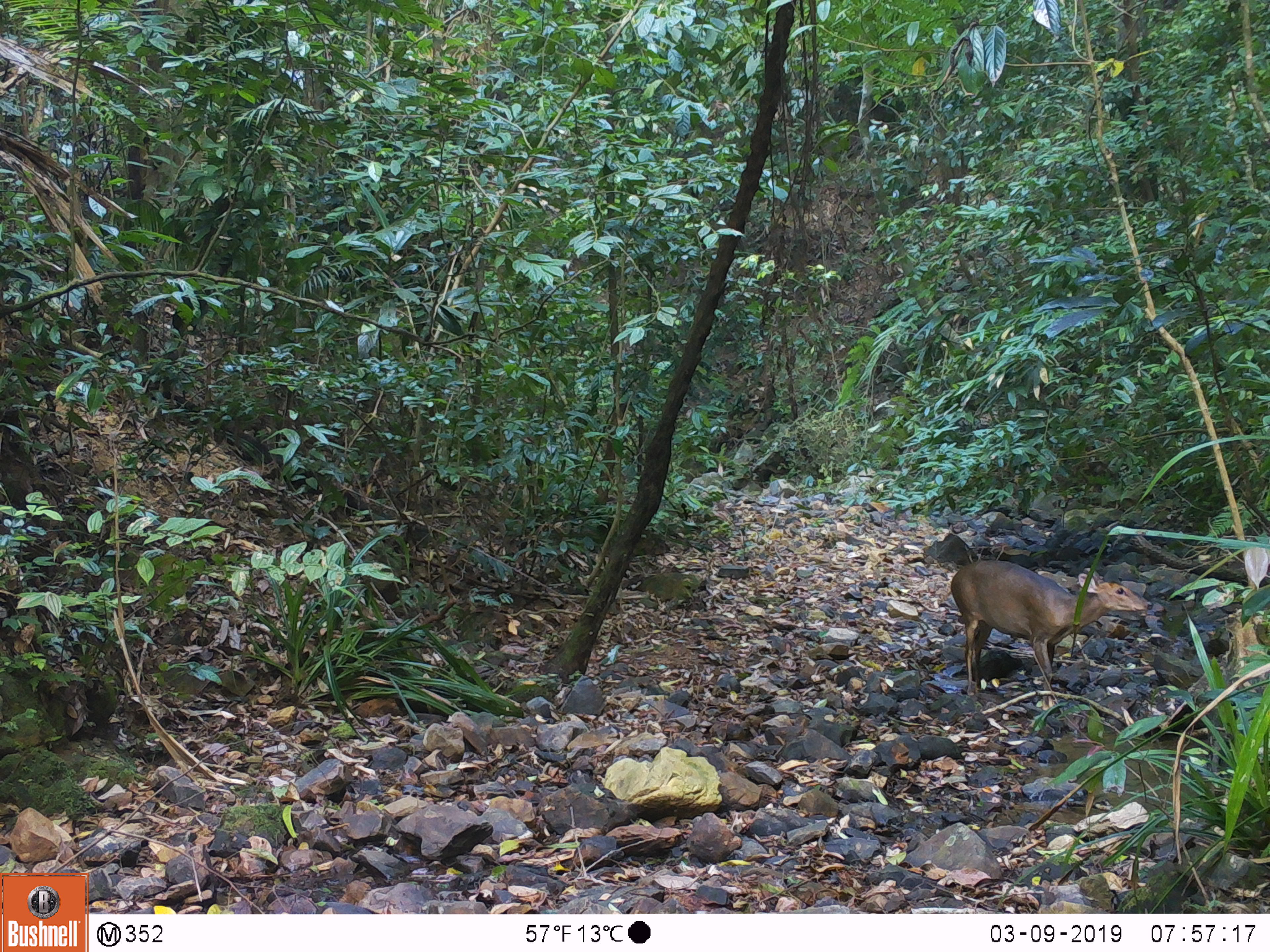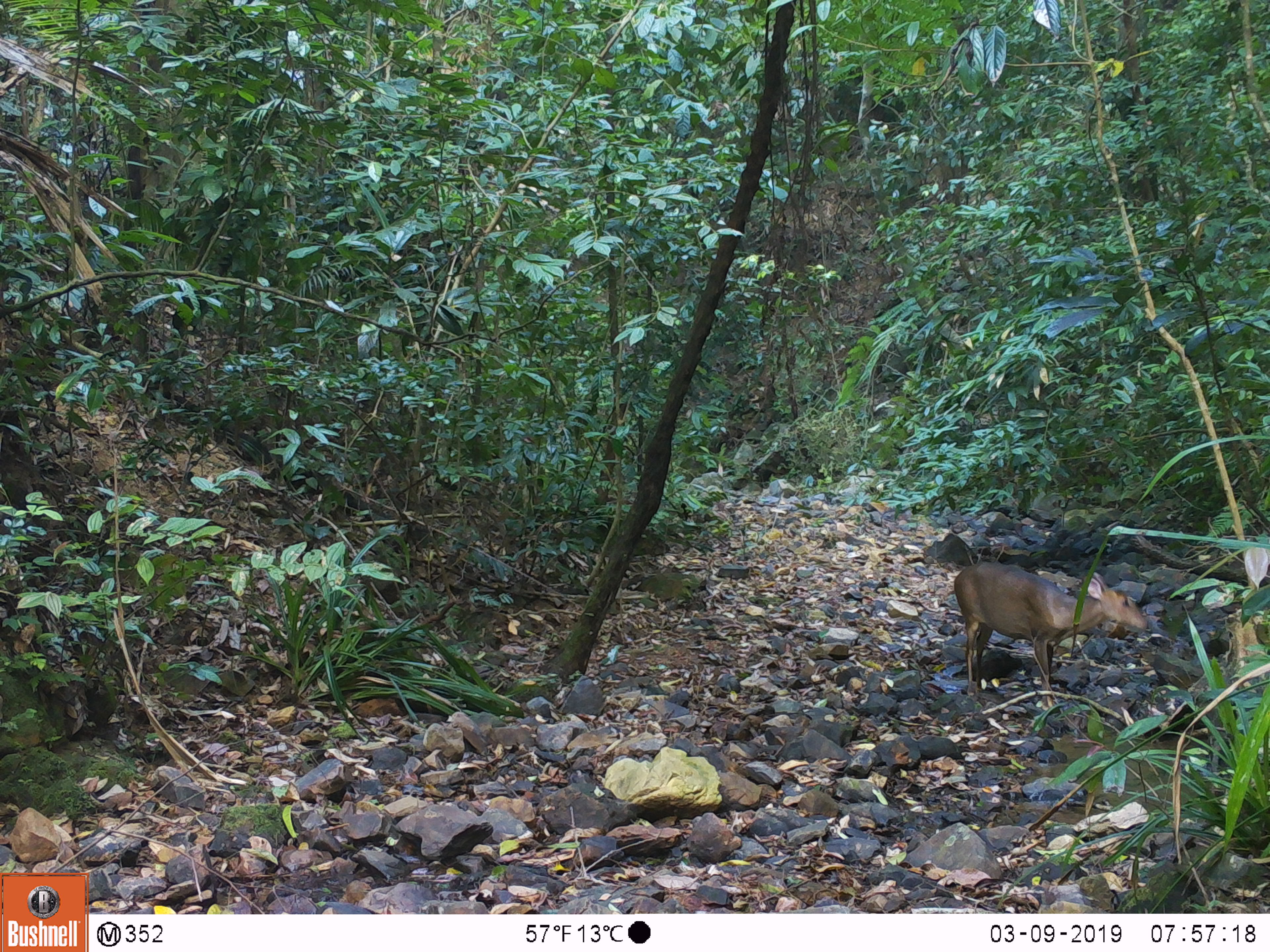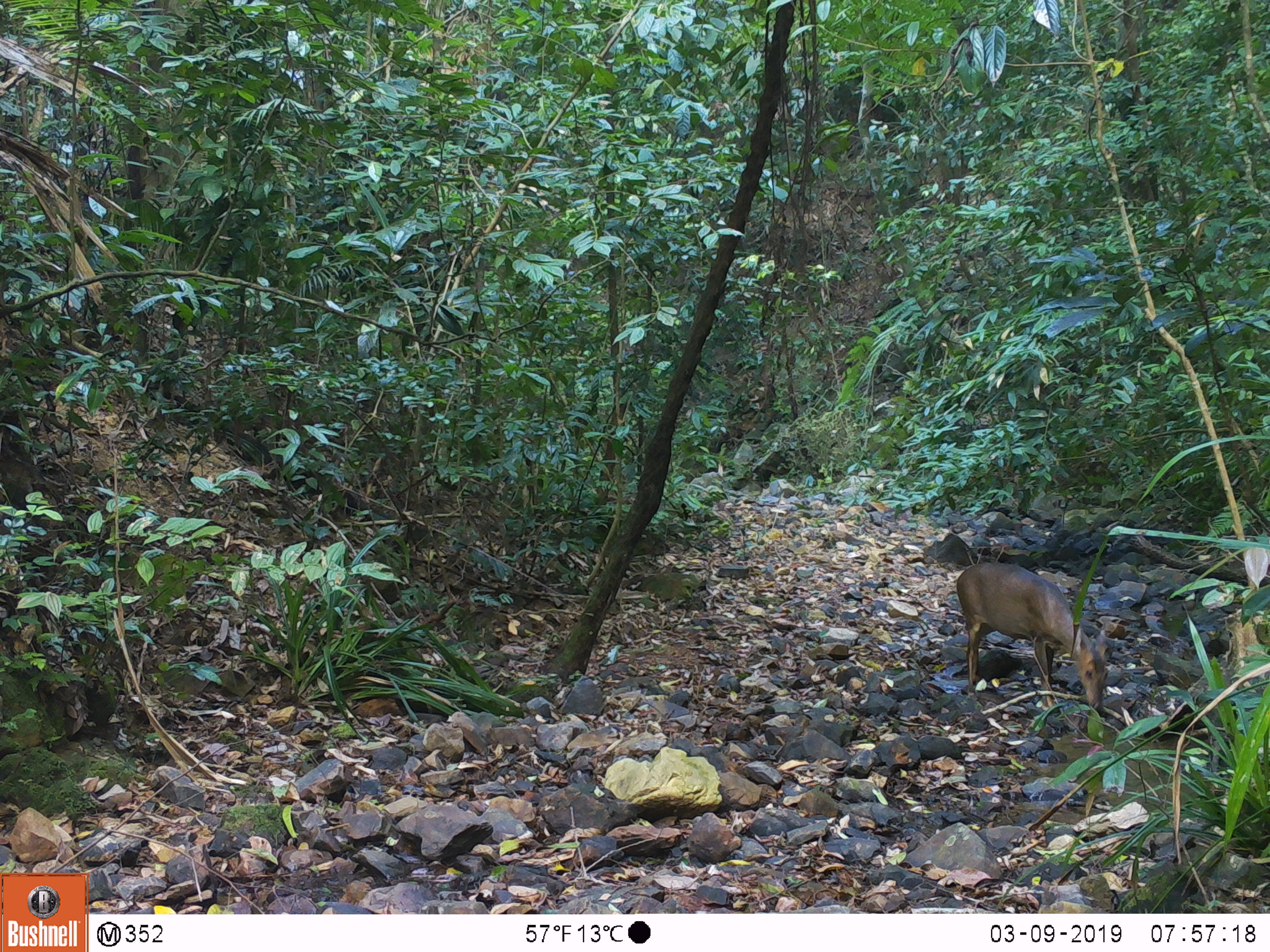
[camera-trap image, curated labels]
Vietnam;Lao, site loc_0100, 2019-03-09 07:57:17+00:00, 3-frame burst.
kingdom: Animalia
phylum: Chordata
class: Mammalia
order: Artiodactyla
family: Cervidae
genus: Muntiacus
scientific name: Muntiacus vuquangensis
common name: large-antlered muntjac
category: large antlered muntjac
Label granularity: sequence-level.